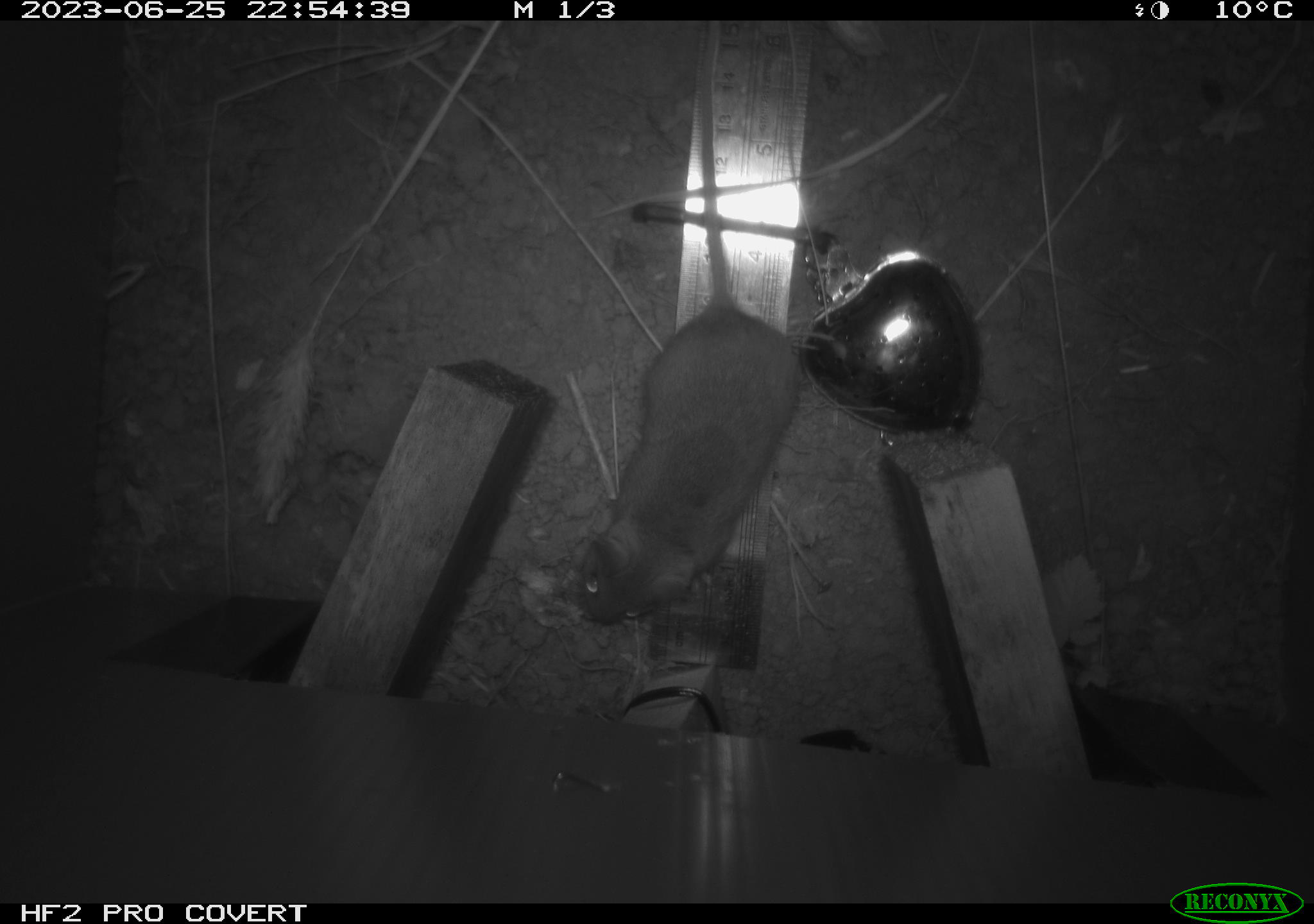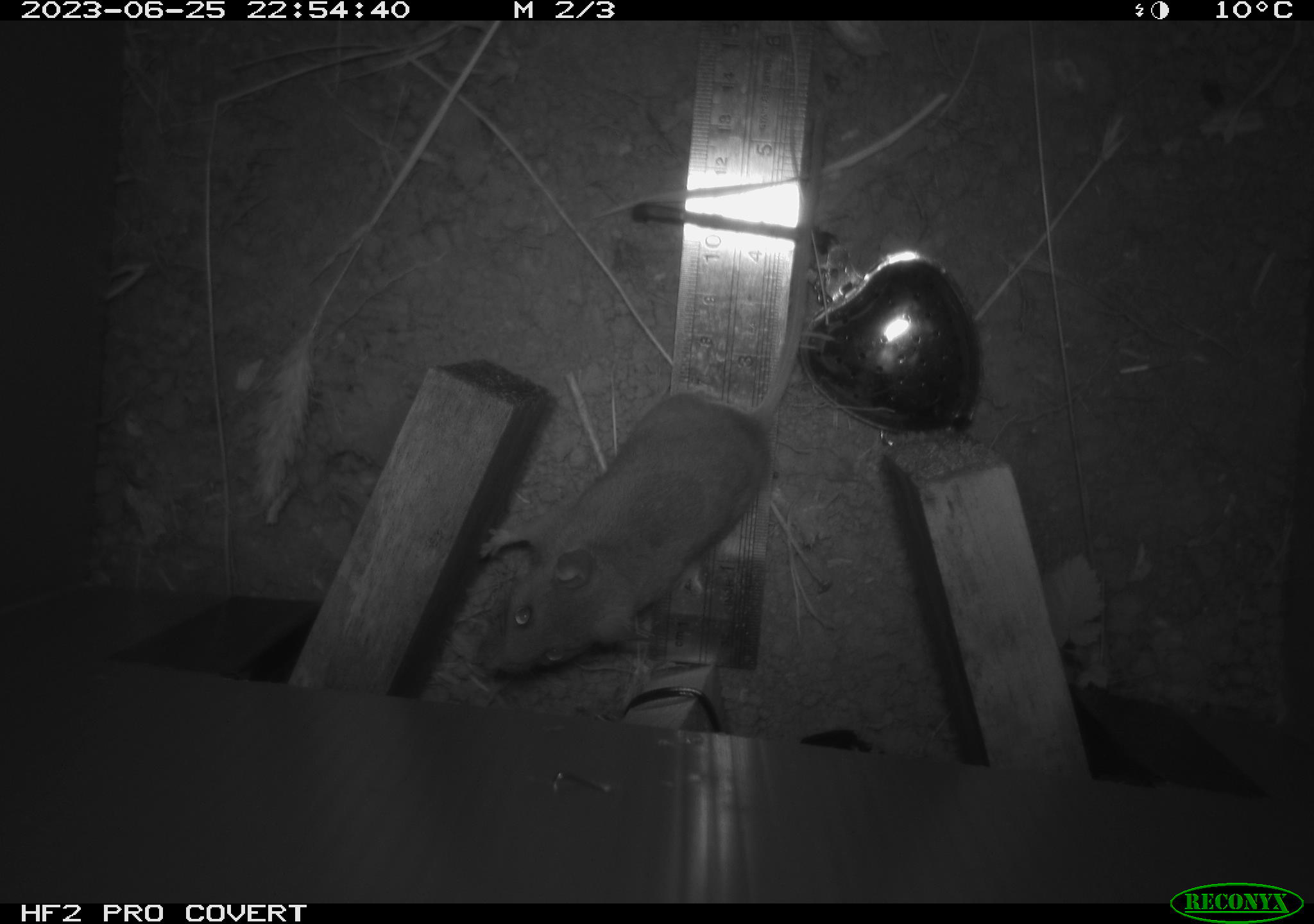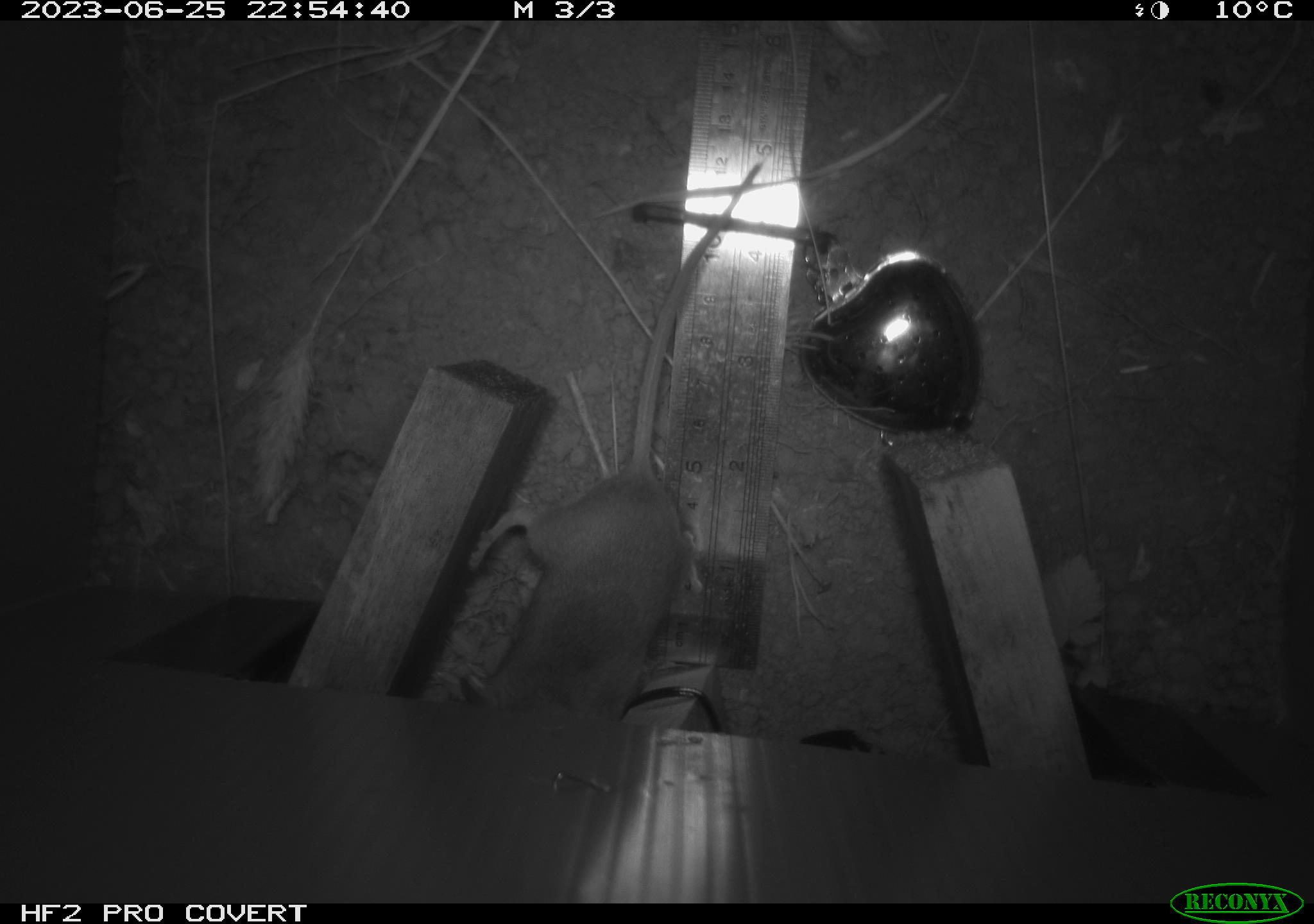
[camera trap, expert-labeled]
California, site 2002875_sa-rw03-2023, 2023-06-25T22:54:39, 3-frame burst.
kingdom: Animalia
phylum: Chordata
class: Mammalia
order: Rodentia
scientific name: Rodentia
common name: mouse species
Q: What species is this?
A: Mouse species (Rodentia).